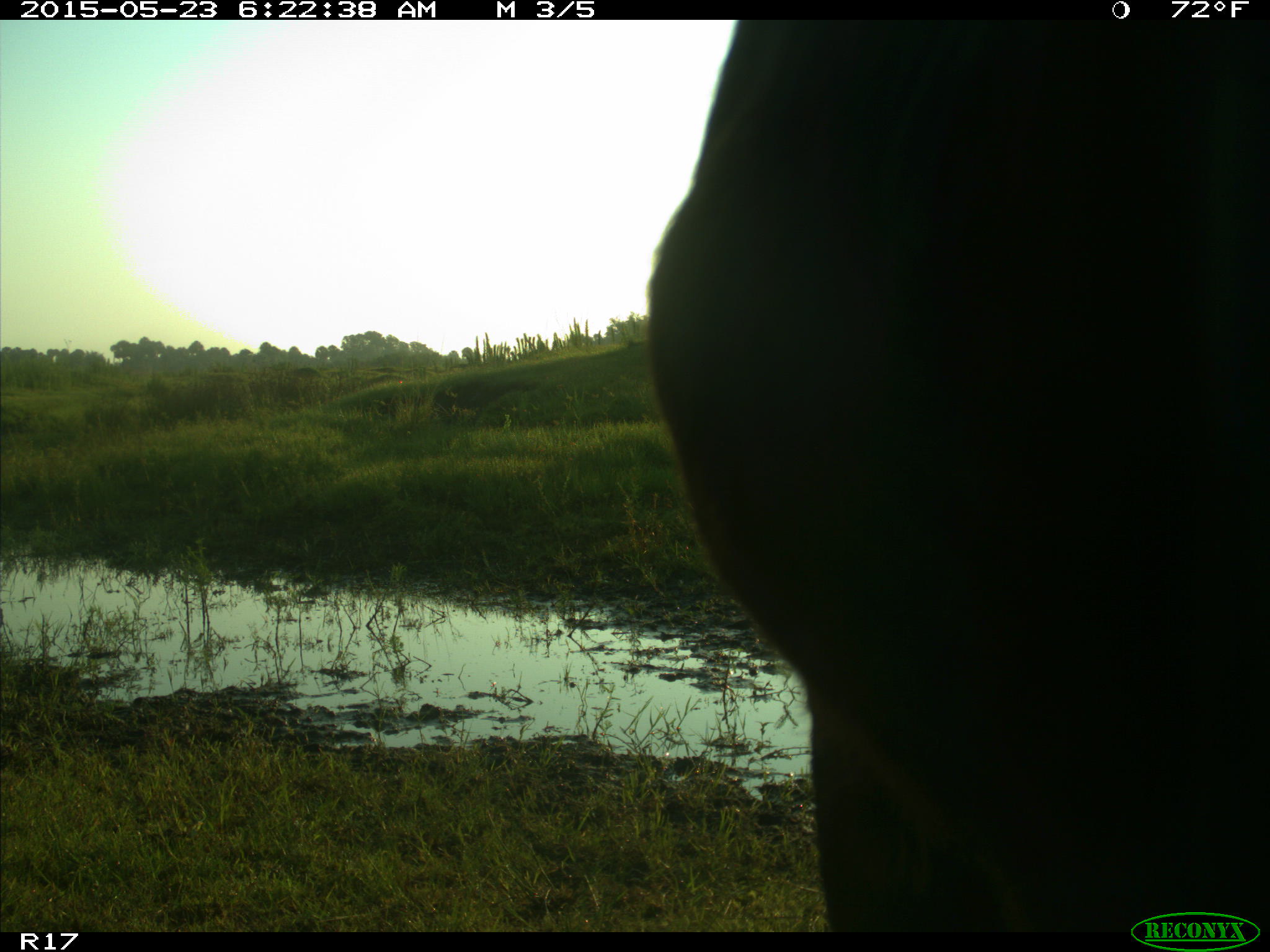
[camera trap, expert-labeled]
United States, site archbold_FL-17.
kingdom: Animalia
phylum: Chordata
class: Mammalia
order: Artiodactyla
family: Bovidae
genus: Bos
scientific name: Bos taurus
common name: domestic cow